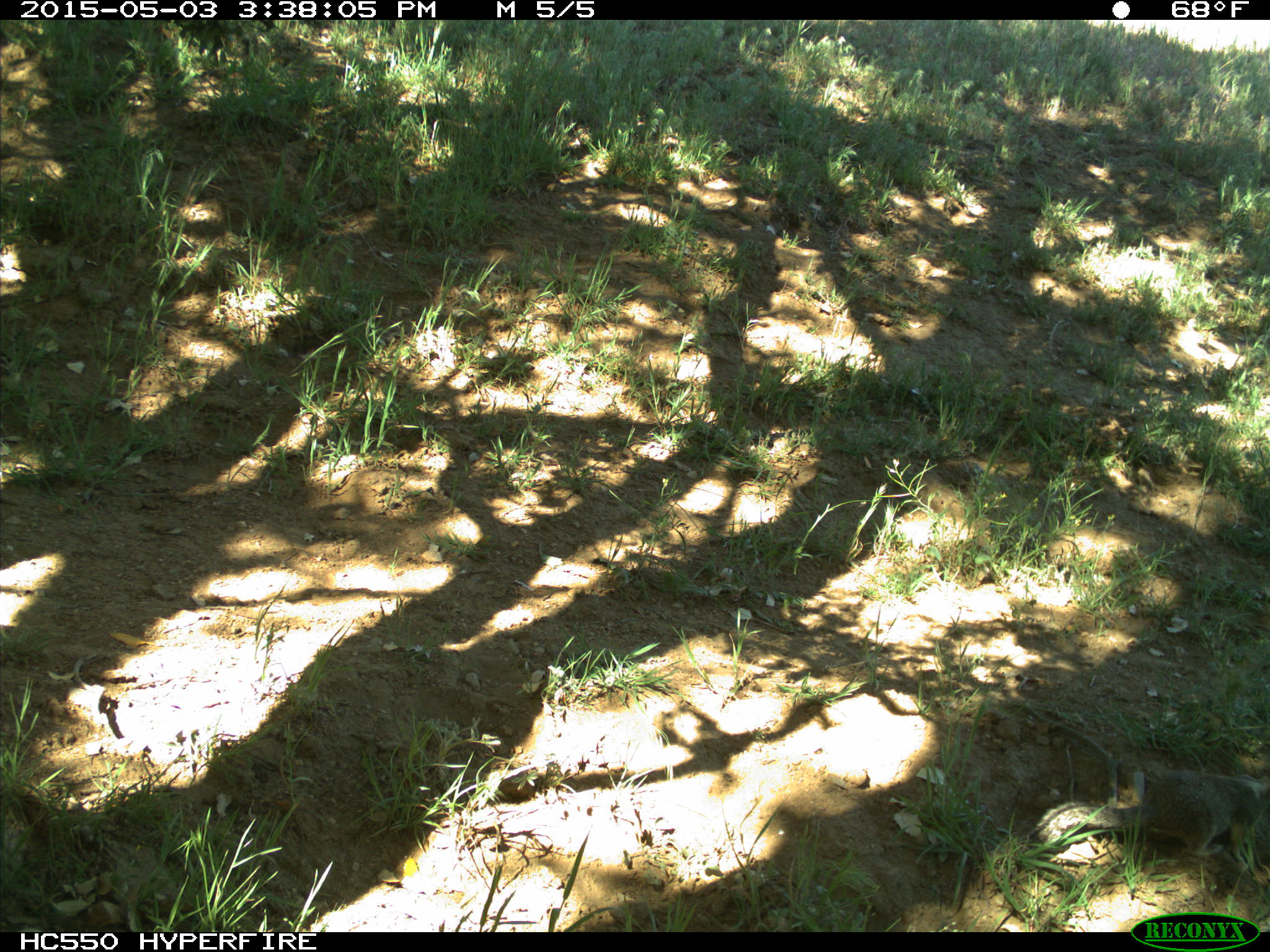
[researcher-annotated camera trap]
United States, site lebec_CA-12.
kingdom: Animalia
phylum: Chordata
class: Mammalia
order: Rodentia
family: Sciuridae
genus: Otospermophilus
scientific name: Otospermophilus beecheyi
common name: california ground squirrel